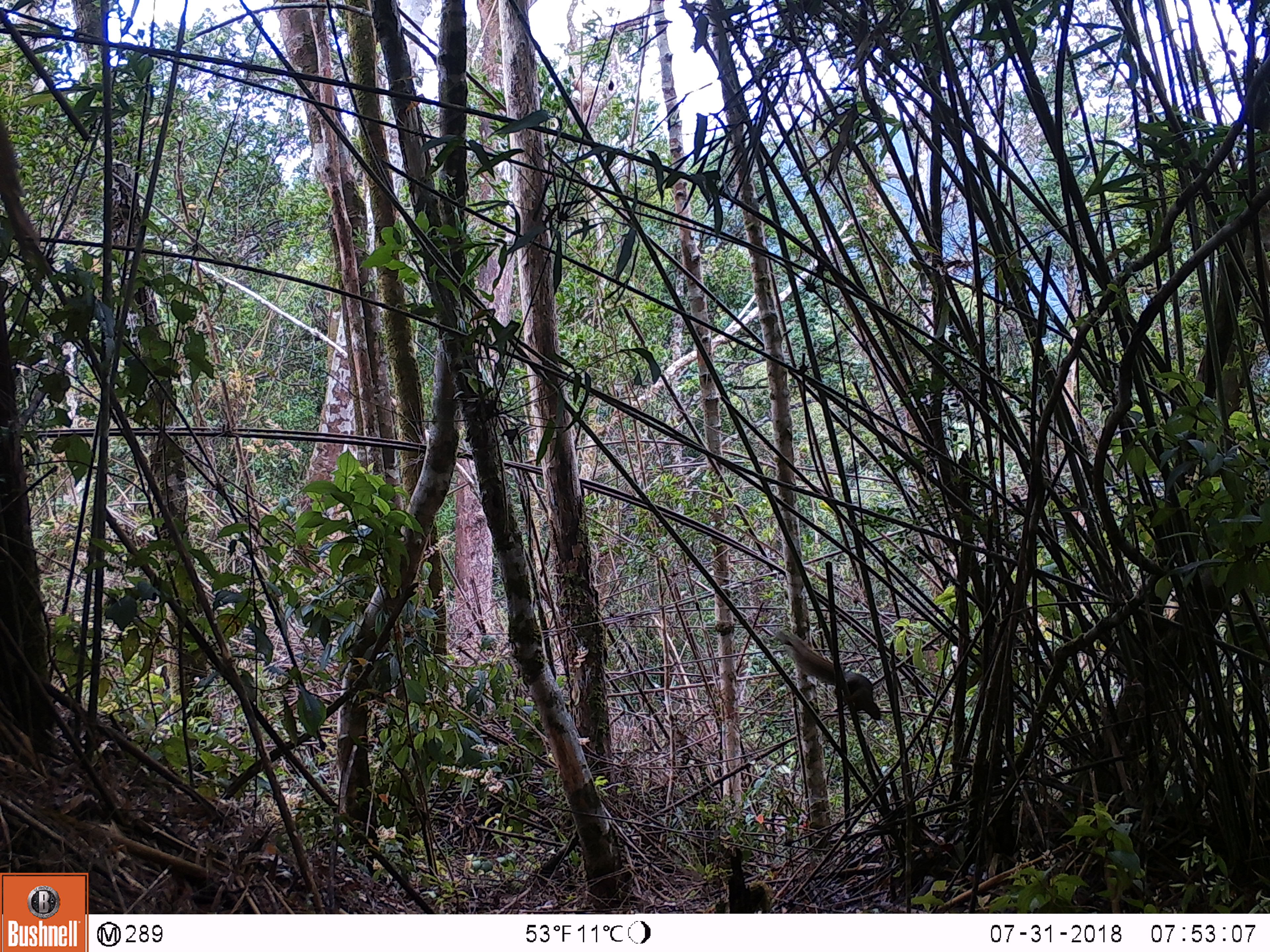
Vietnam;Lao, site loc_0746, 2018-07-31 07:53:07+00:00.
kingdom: Animalia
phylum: Chordata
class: Mammalia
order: Rodentia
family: Sciuridae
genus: Callosciurus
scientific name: Callosciurus erythraeus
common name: pallas's squirrel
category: pallass squirrel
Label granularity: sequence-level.